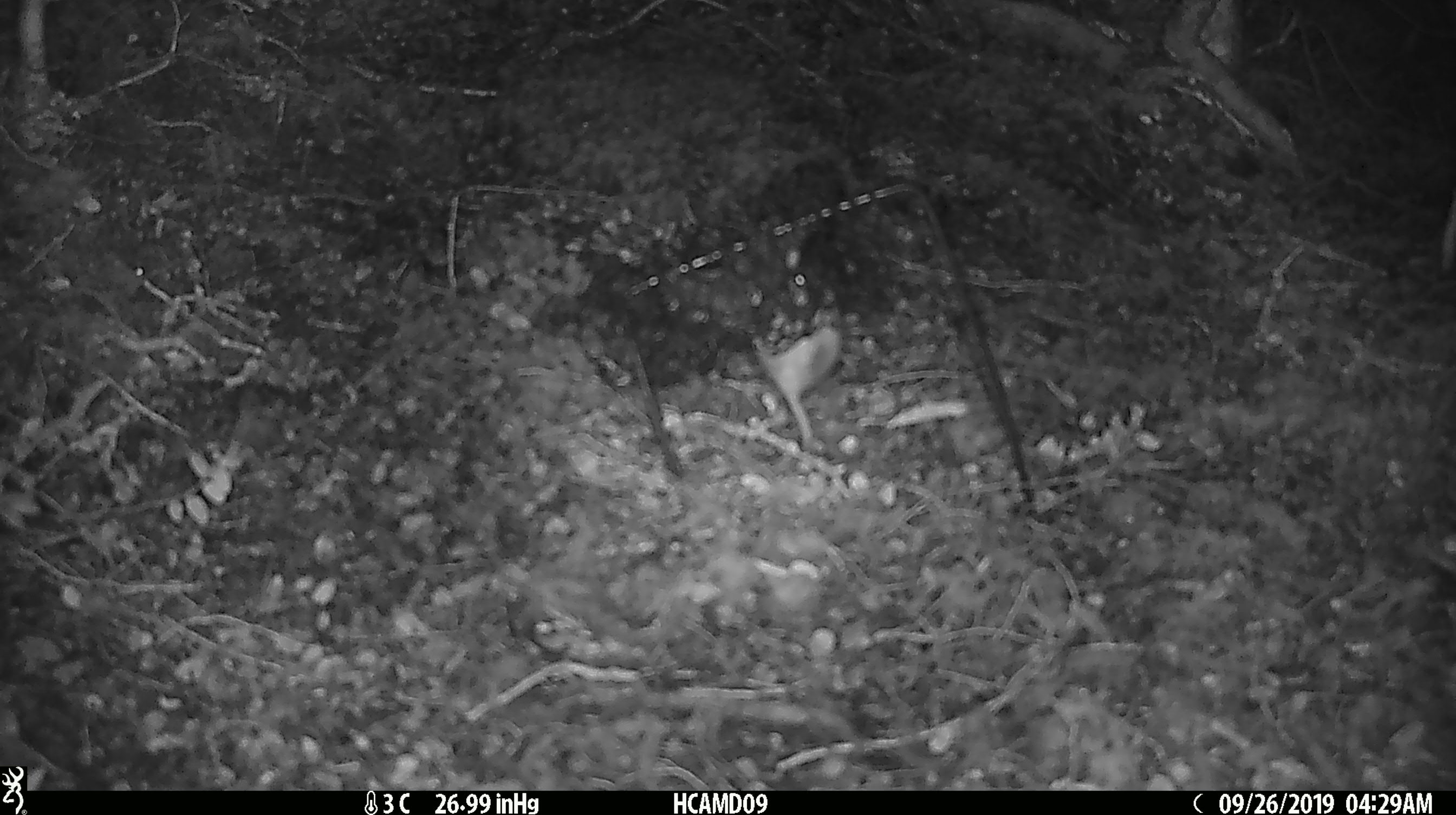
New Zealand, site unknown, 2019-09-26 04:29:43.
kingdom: Animalia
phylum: Chordata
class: Mammalia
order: Rodentia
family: Muridae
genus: Mus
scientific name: Mus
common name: mouse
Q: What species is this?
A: Mouse (Mus).